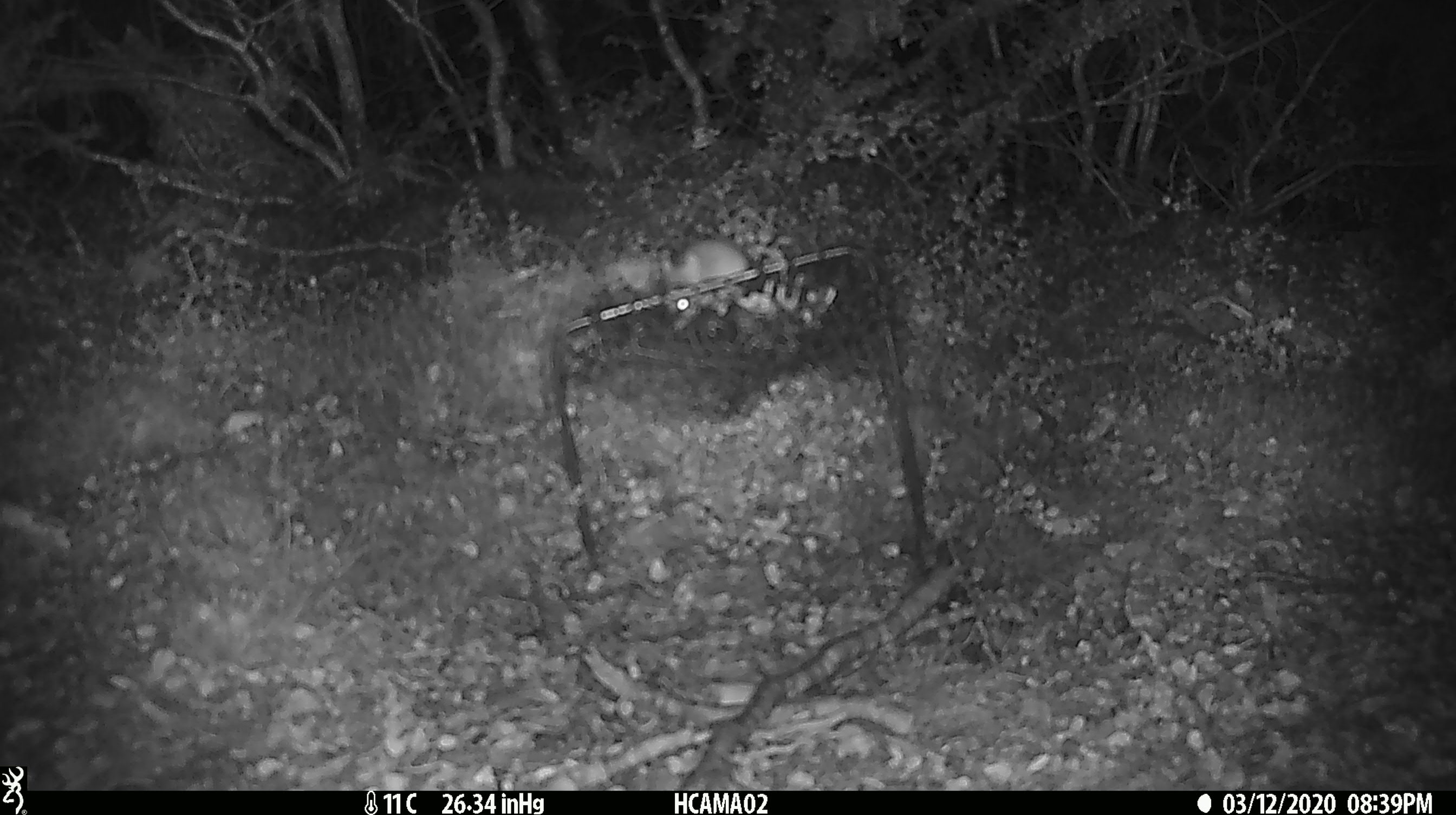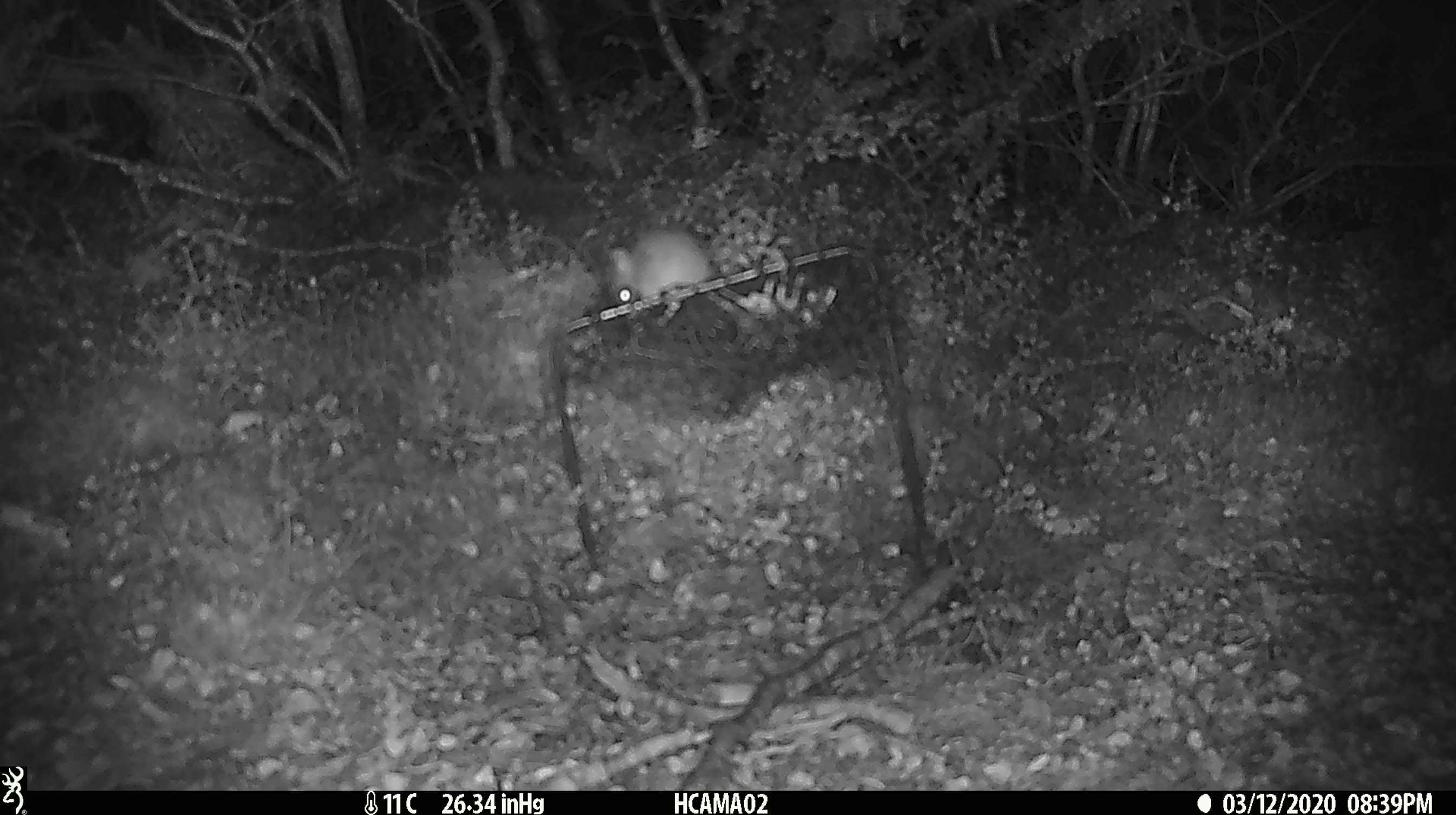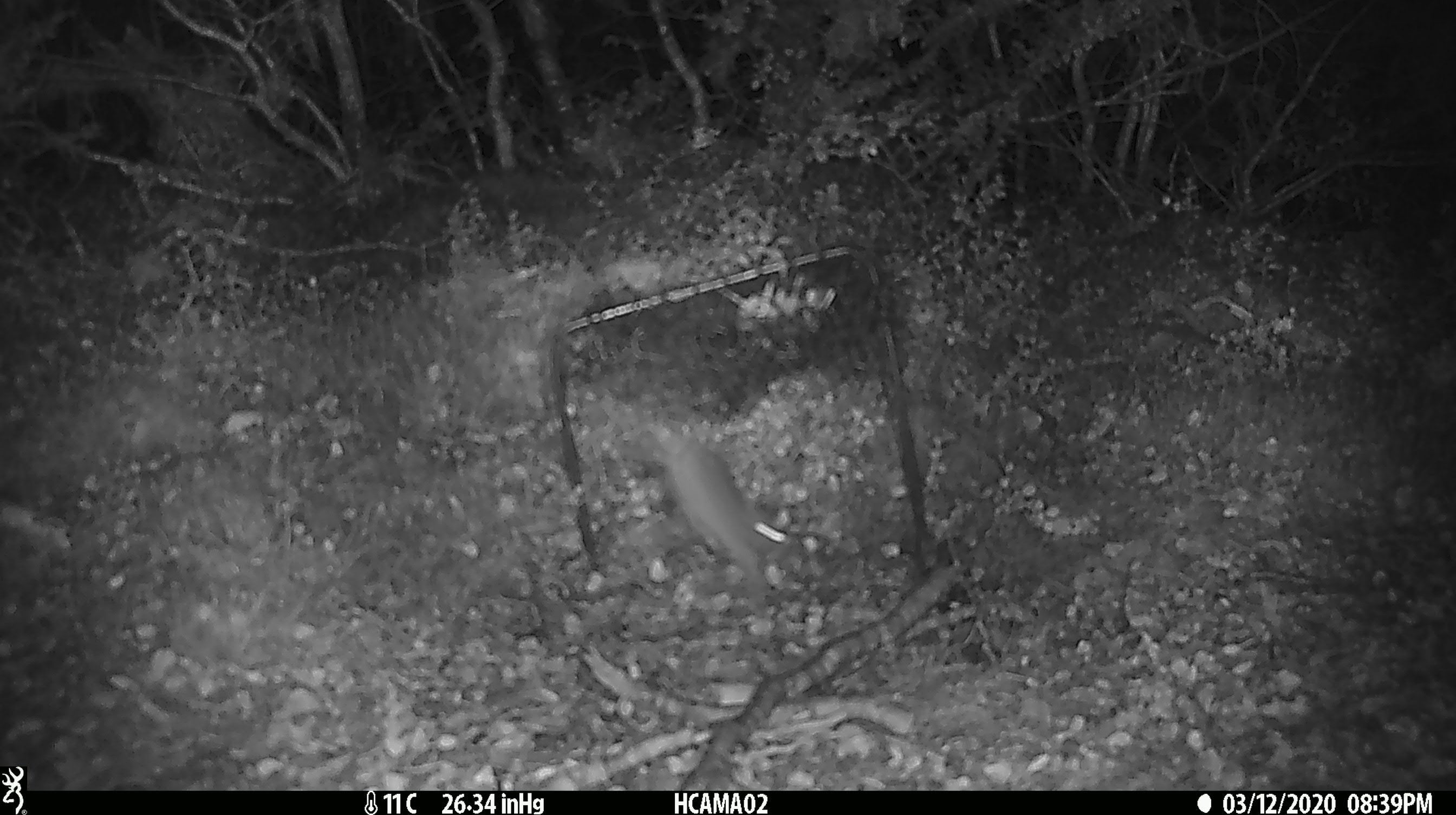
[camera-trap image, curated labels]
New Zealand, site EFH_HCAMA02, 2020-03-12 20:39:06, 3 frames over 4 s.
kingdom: Animalia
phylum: Chordata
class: Mammalia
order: Rodentia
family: Muridae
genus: Mus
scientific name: Mus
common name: mouse